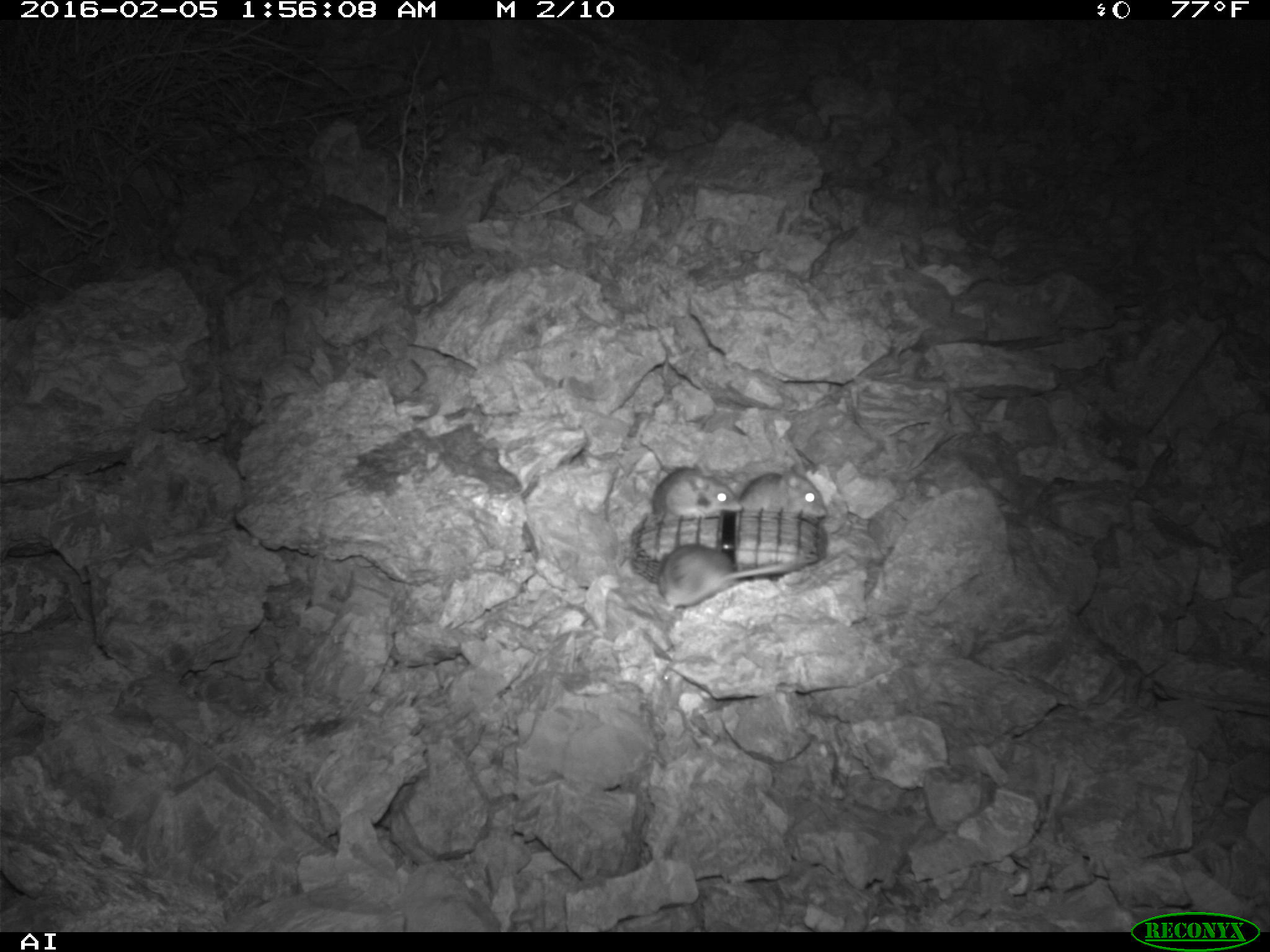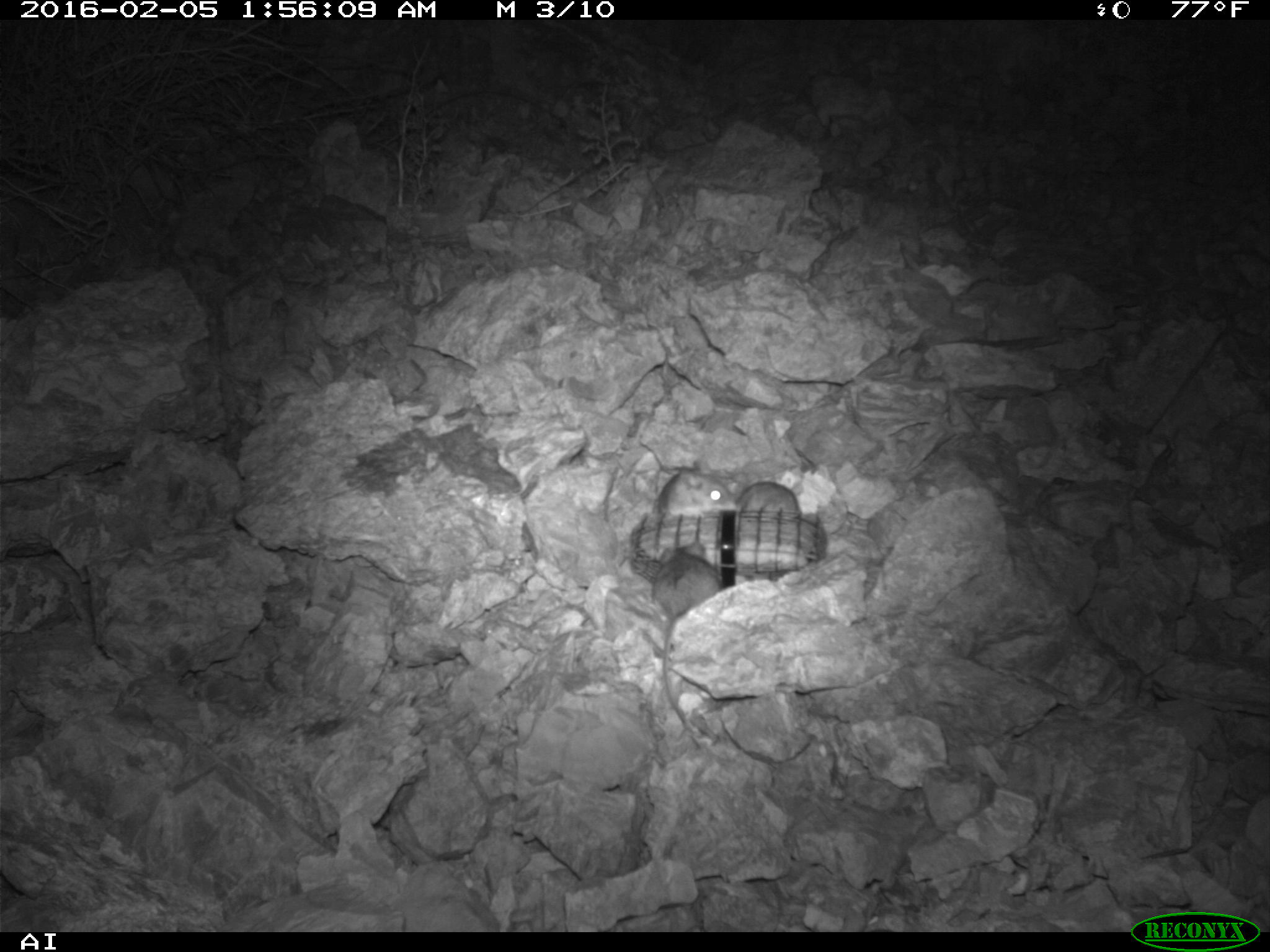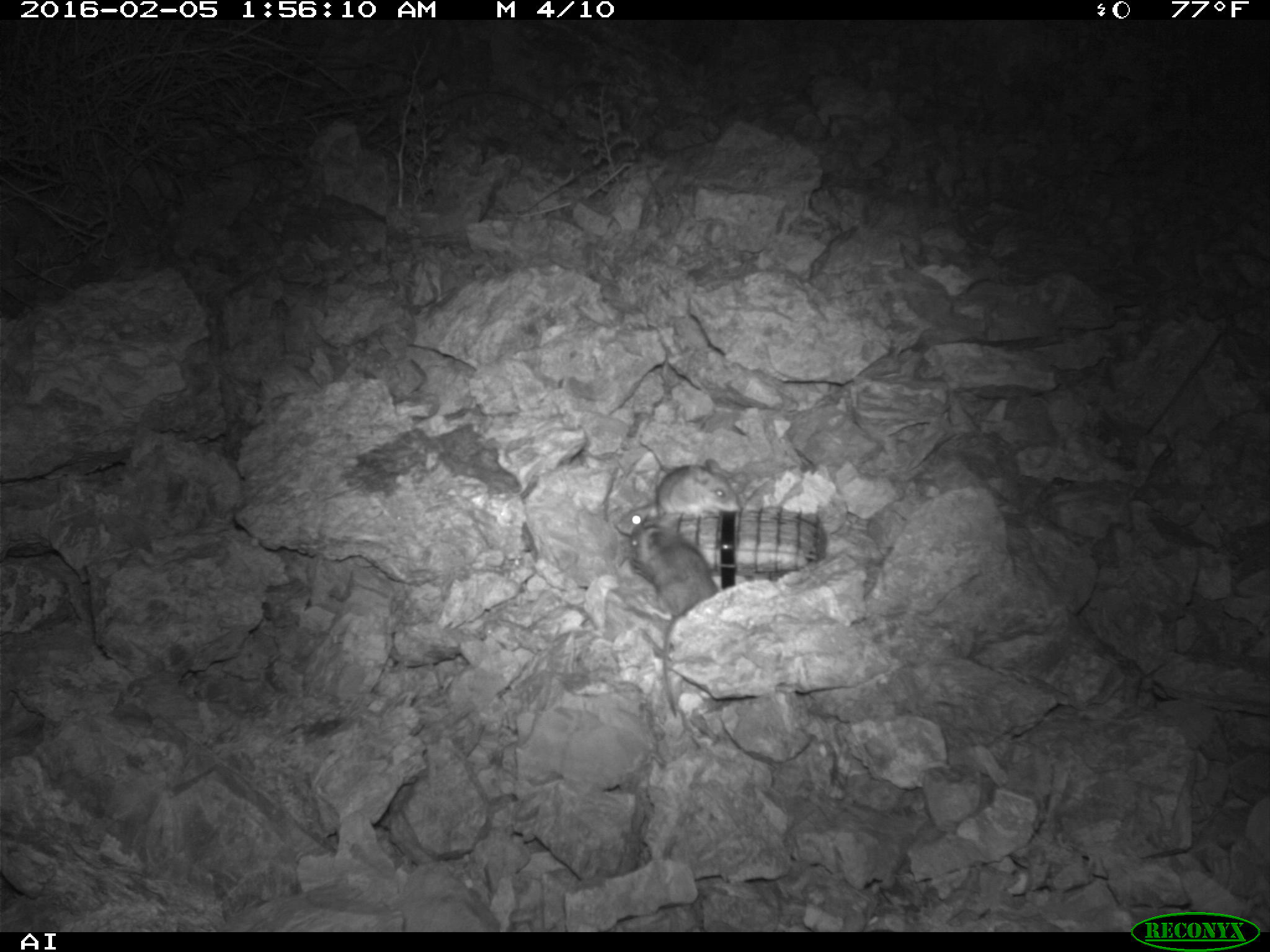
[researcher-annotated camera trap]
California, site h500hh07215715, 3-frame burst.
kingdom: Animalia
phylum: Chordata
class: Mammalia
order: Rodentia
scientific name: Rodentia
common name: rodent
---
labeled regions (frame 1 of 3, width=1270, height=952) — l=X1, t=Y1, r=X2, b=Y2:
rodent: l=656, t=544, r=802, b=607; l=740, t=463, r=826, b=517; l=652, t=468, r=743, b=519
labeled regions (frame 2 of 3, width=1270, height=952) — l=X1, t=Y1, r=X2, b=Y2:
rodent: l=652, t=540, r=725, b=745; l=655, t=457, r=740, b=514; l=735, t=481, r=803, b=514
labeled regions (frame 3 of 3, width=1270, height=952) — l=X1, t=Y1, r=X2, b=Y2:
rodent: l=629, t=511, r=719, b=723; l=646, t=459, r=741, b=513